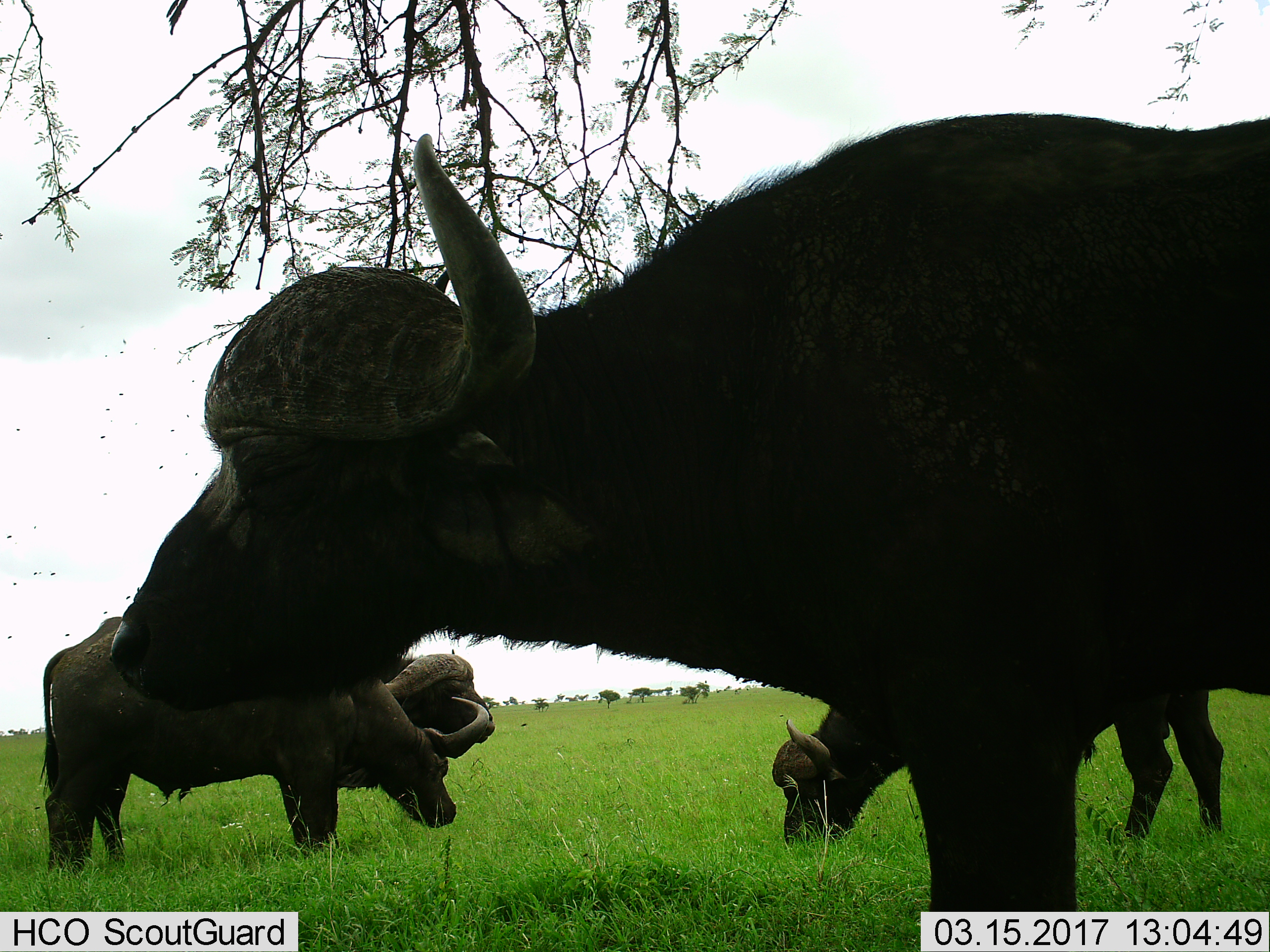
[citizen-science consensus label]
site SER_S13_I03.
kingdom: Animalia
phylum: Chordata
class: Mammalia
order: Artiodactyla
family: Bovidae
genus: Syncerus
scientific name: Syncerus caffer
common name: african buffalo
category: buffalo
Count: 4.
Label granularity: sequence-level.